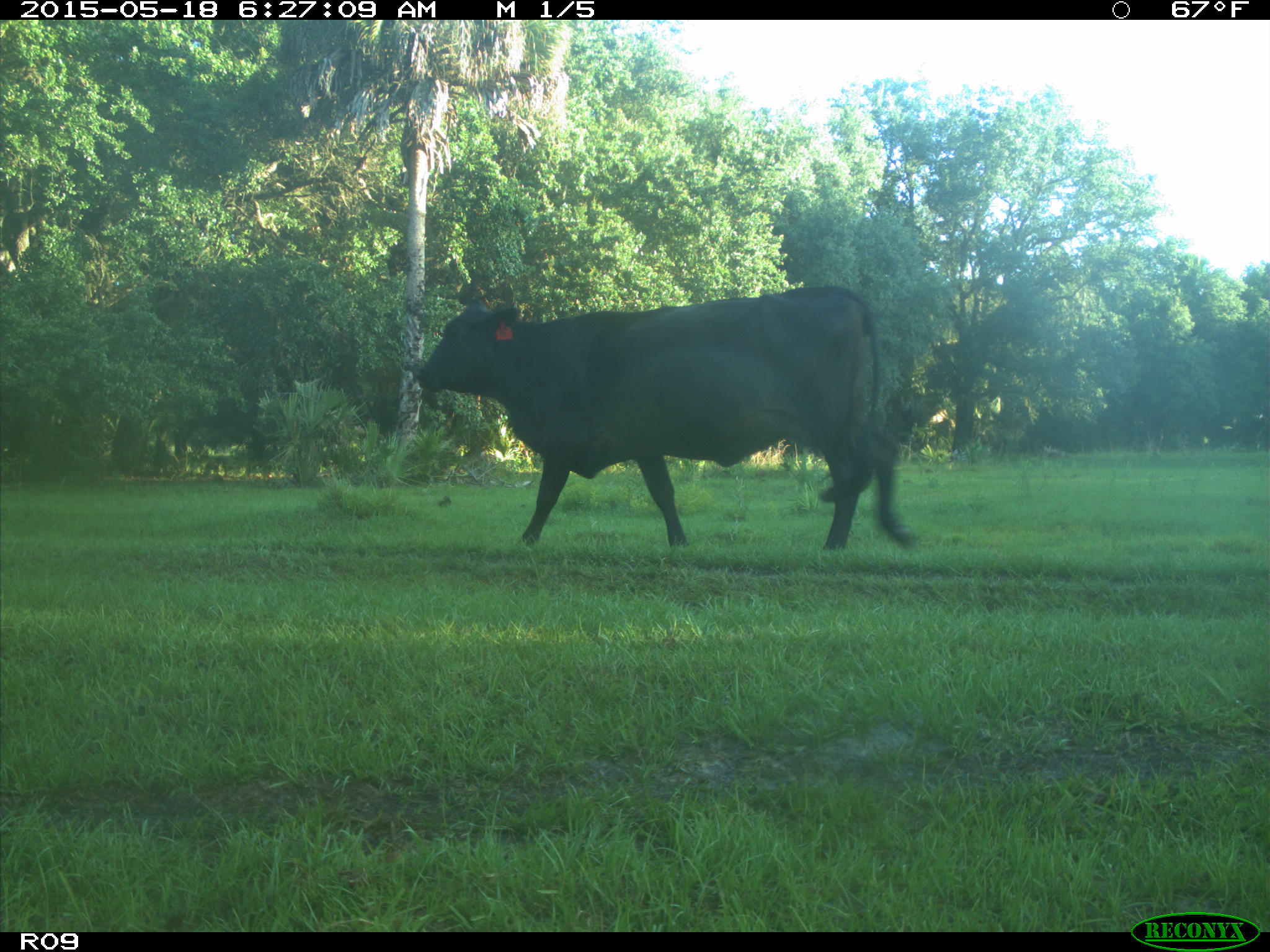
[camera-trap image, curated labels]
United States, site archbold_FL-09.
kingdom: Animalia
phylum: Chordata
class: Mammalia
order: Artiodactyla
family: Bovidae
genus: Bos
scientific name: Bos taurus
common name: domestic cow